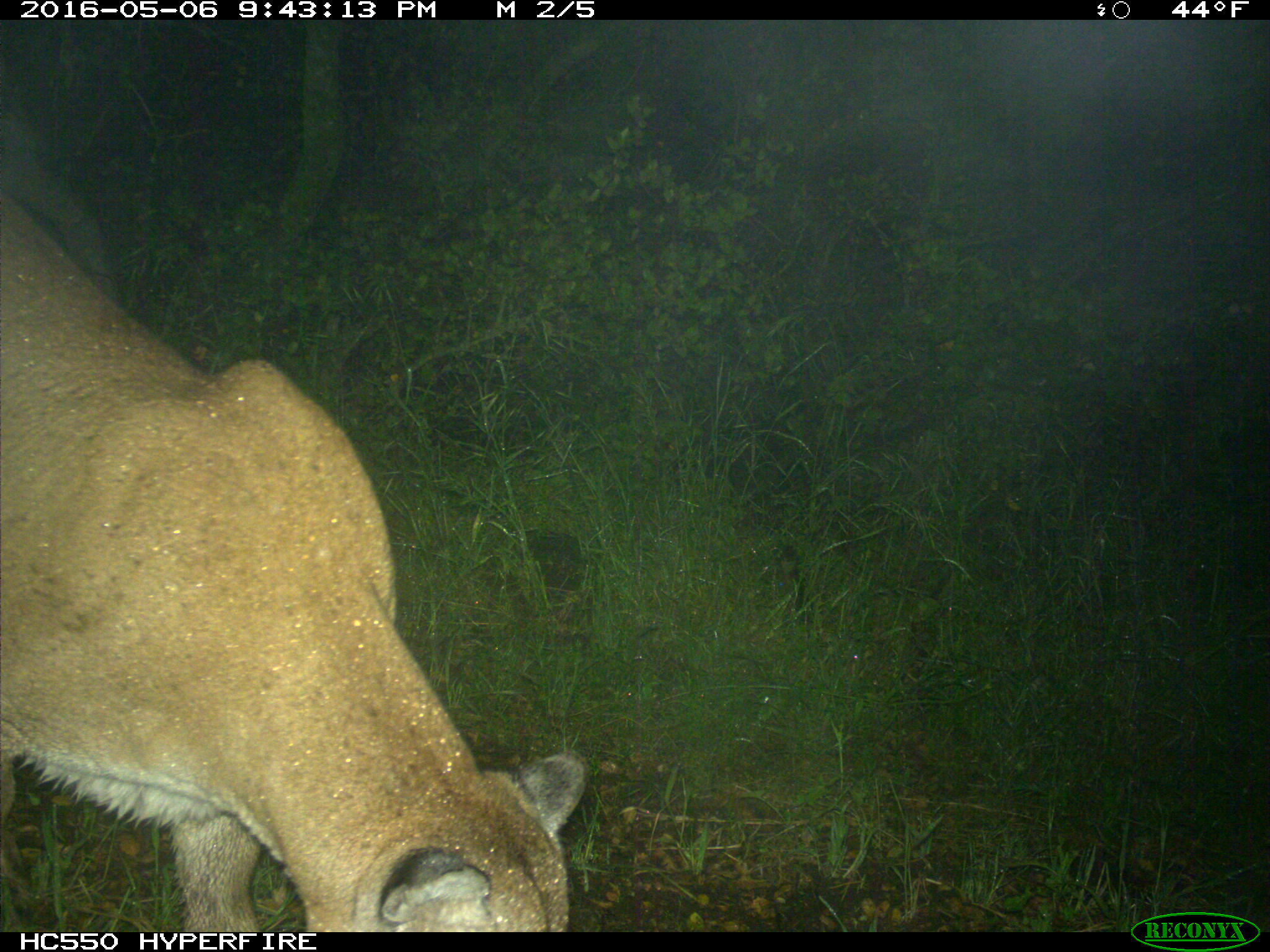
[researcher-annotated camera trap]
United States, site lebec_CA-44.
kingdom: Animalia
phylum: Chordata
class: Mammalia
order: Carnivora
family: Felidae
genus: Puma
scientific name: Puma concolor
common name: mountain lion